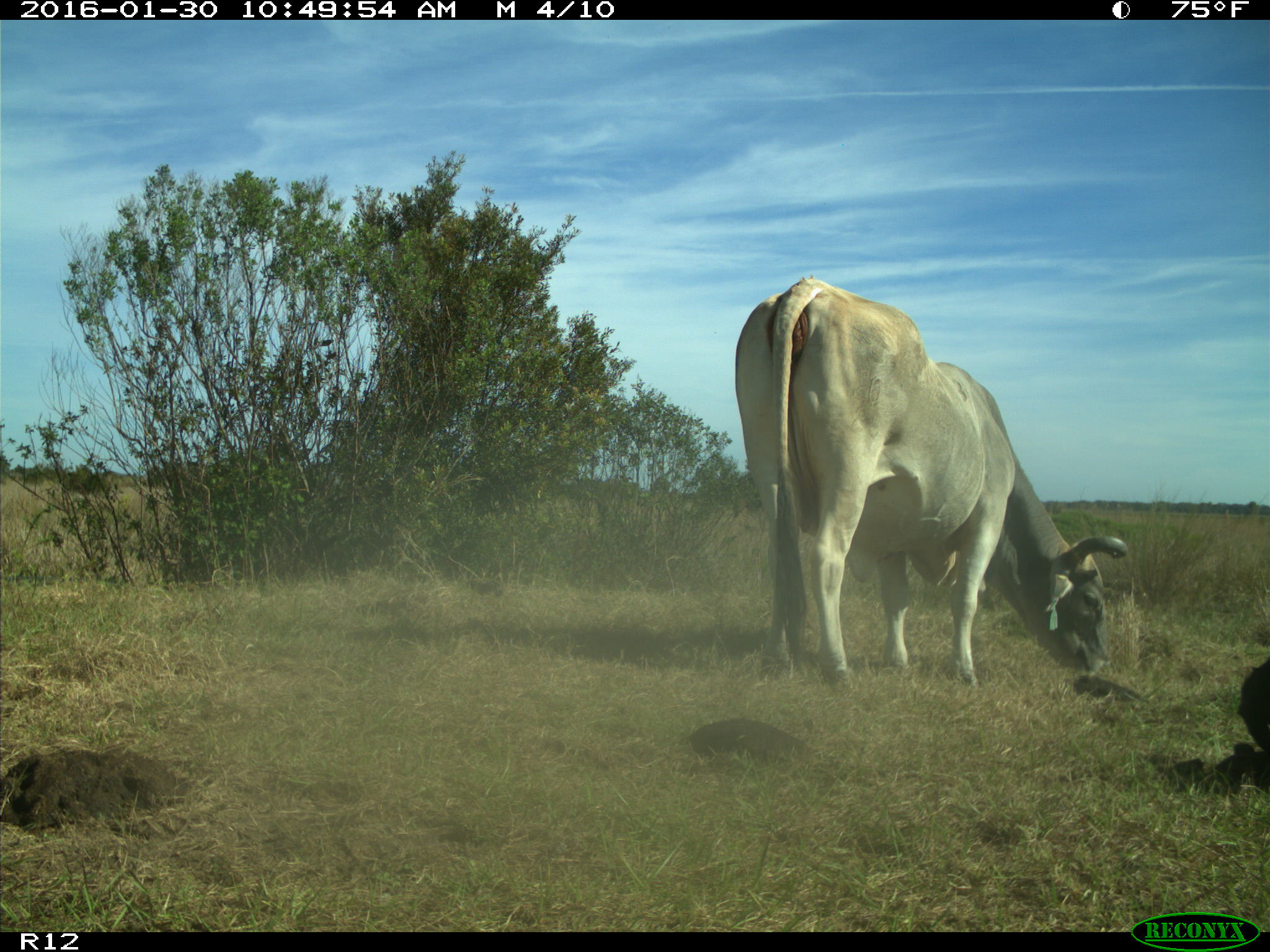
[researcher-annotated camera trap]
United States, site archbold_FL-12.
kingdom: Animalia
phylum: Chordata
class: Mammalia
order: Artiodactyla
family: Bovidae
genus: Bos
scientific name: Bos taurus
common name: domestic cow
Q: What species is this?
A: Bos taurus (domestic cow).